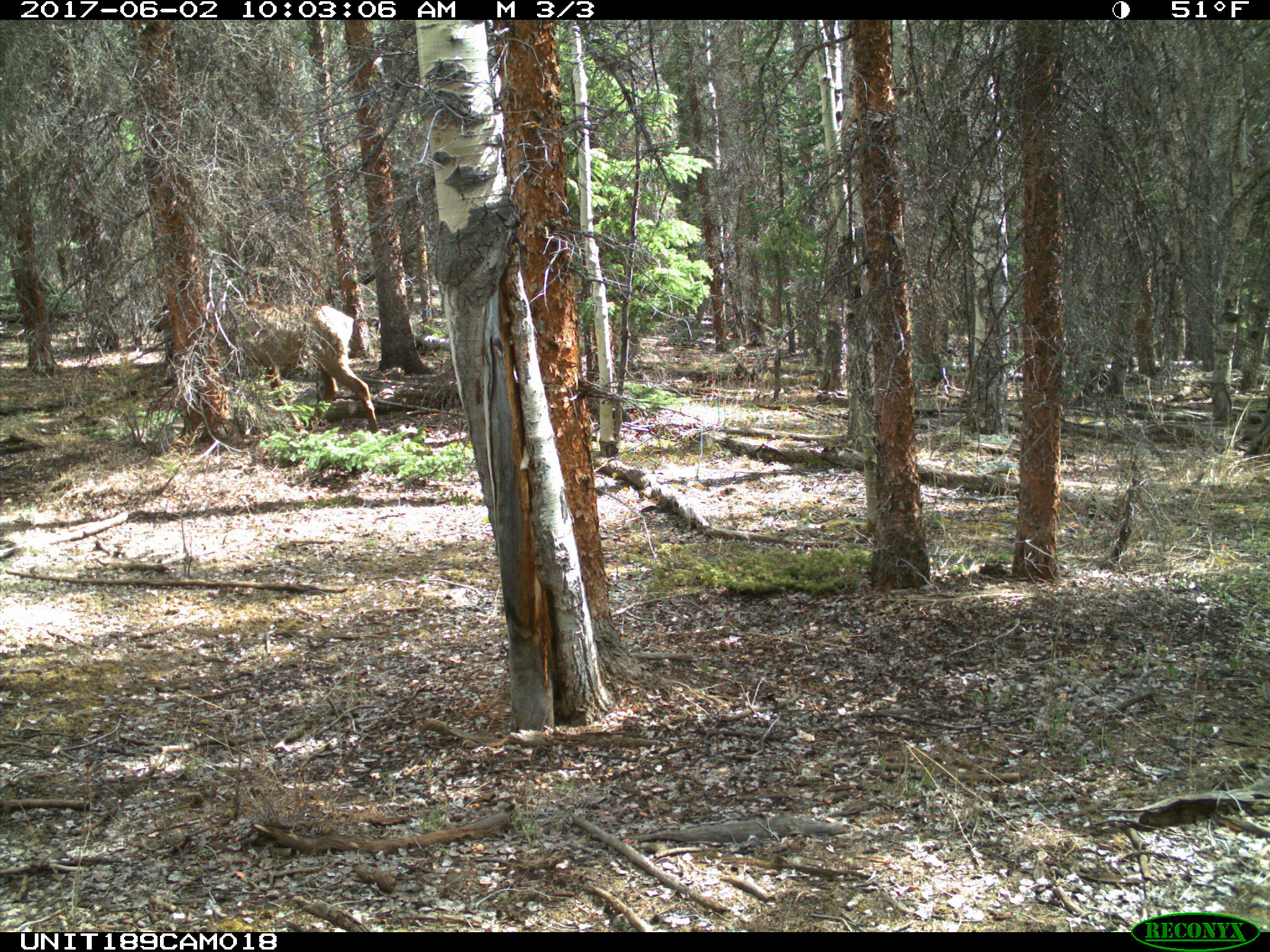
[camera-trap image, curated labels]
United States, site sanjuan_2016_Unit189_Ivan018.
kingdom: Animalia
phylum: Chordata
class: Mammalia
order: Artiodactyla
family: Cervidae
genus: Cervus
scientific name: Cervus elaphus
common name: red deer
Cervus elaphus (red deer).